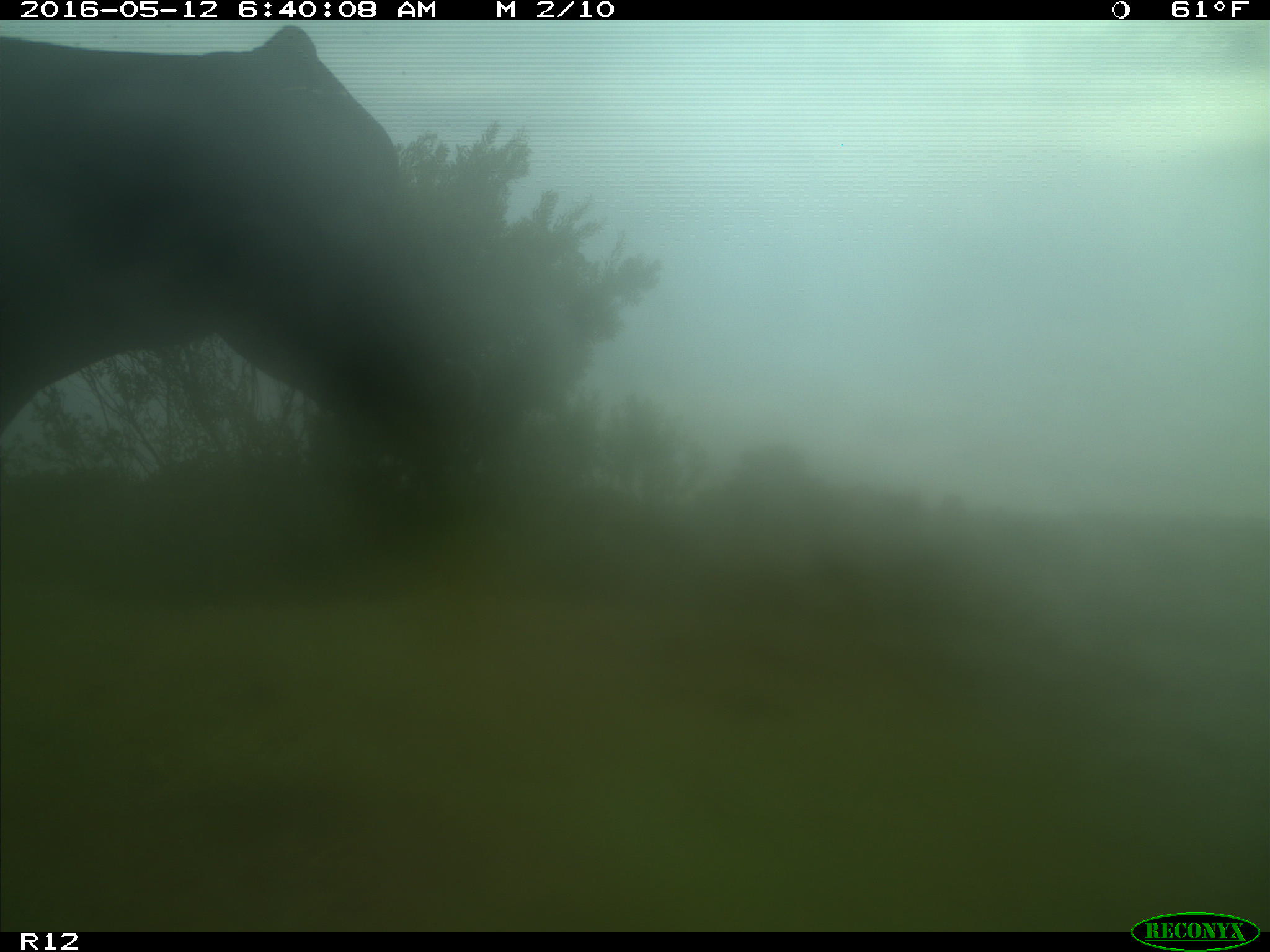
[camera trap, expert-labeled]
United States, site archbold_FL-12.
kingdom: Animalia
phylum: Chordata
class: Mammalia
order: Artiodactyla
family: Bovidae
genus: Bos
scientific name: Bos taurus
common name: domestic cow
Bos taurus (domestic cow).